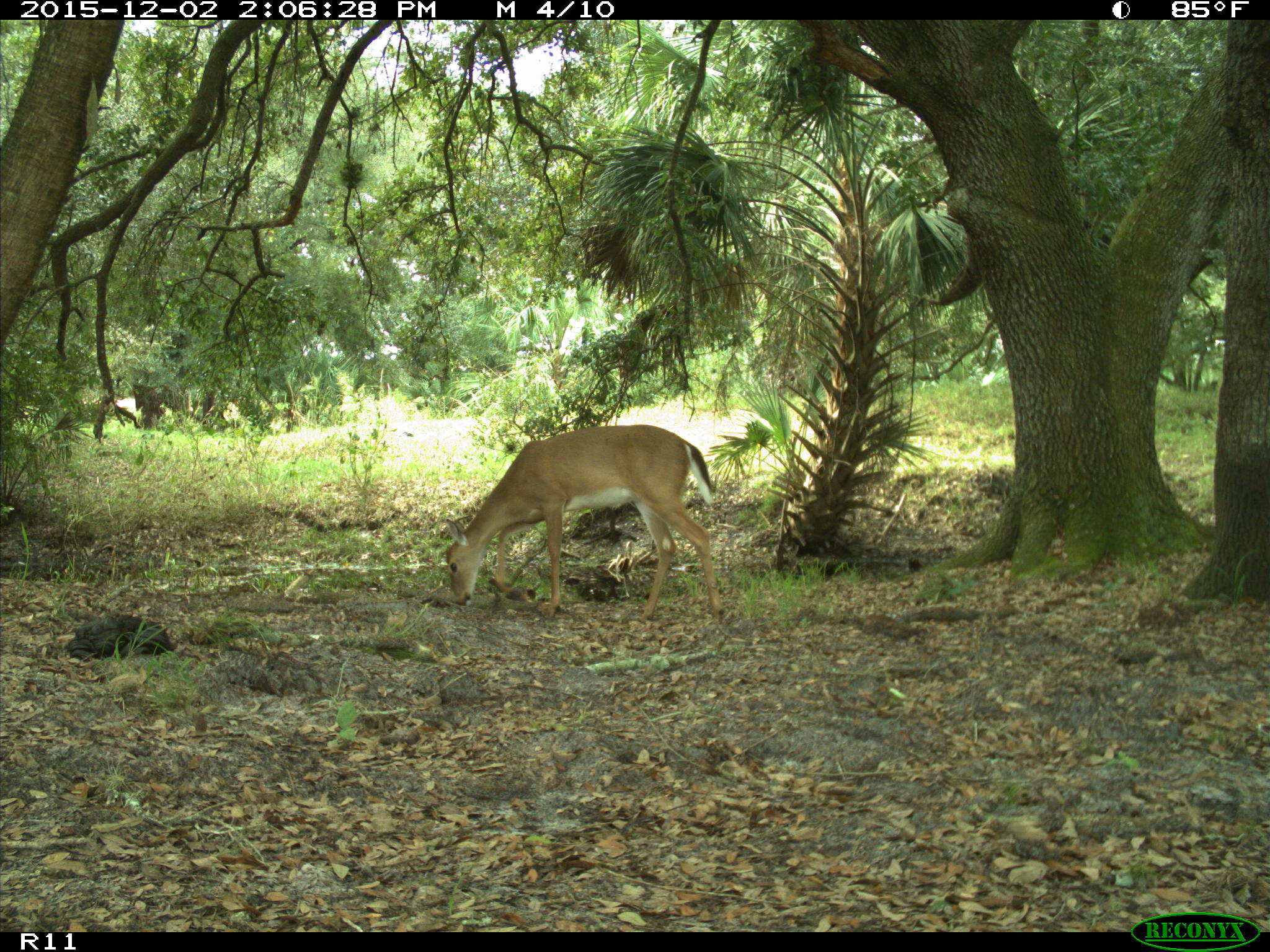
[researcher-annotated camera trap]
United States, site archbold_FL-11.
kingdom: Animalia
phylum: Chordata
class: Mammalia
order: Artiodactyla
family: Cervidae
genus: Odocoileus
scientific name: Odocoileus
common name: deer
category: unidentified deer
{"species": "unidentified deer (deer) (Odocoileus)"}